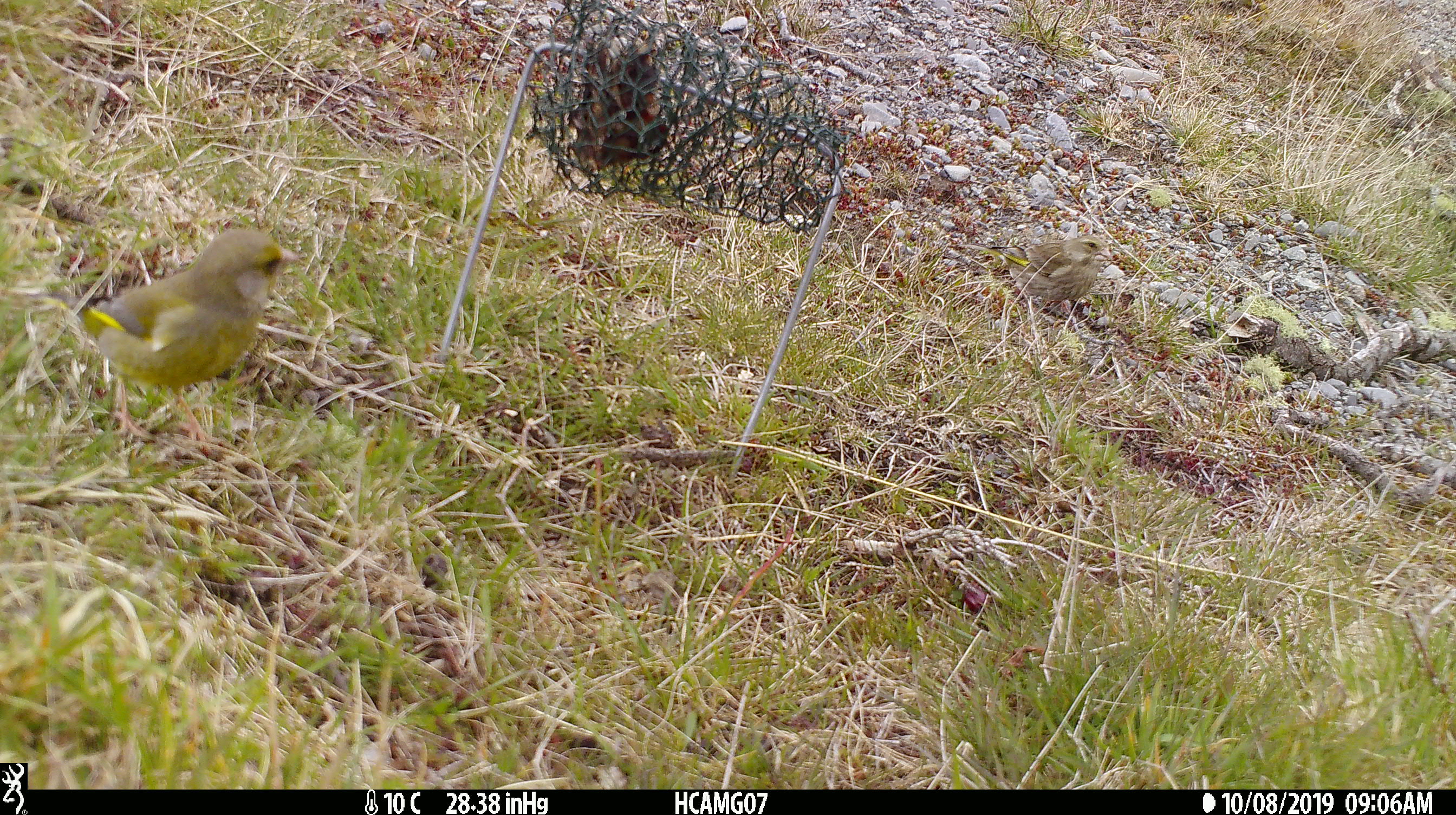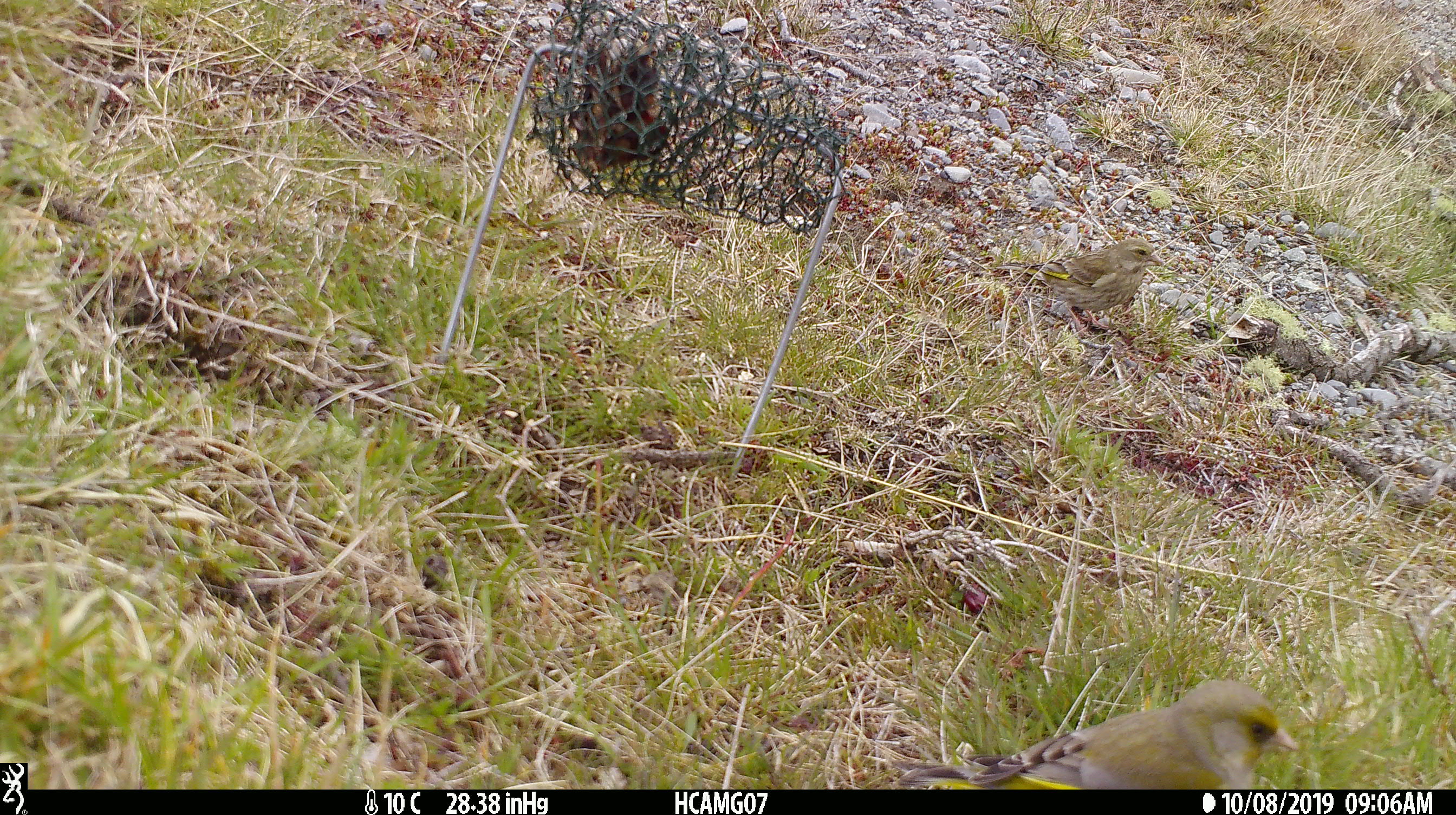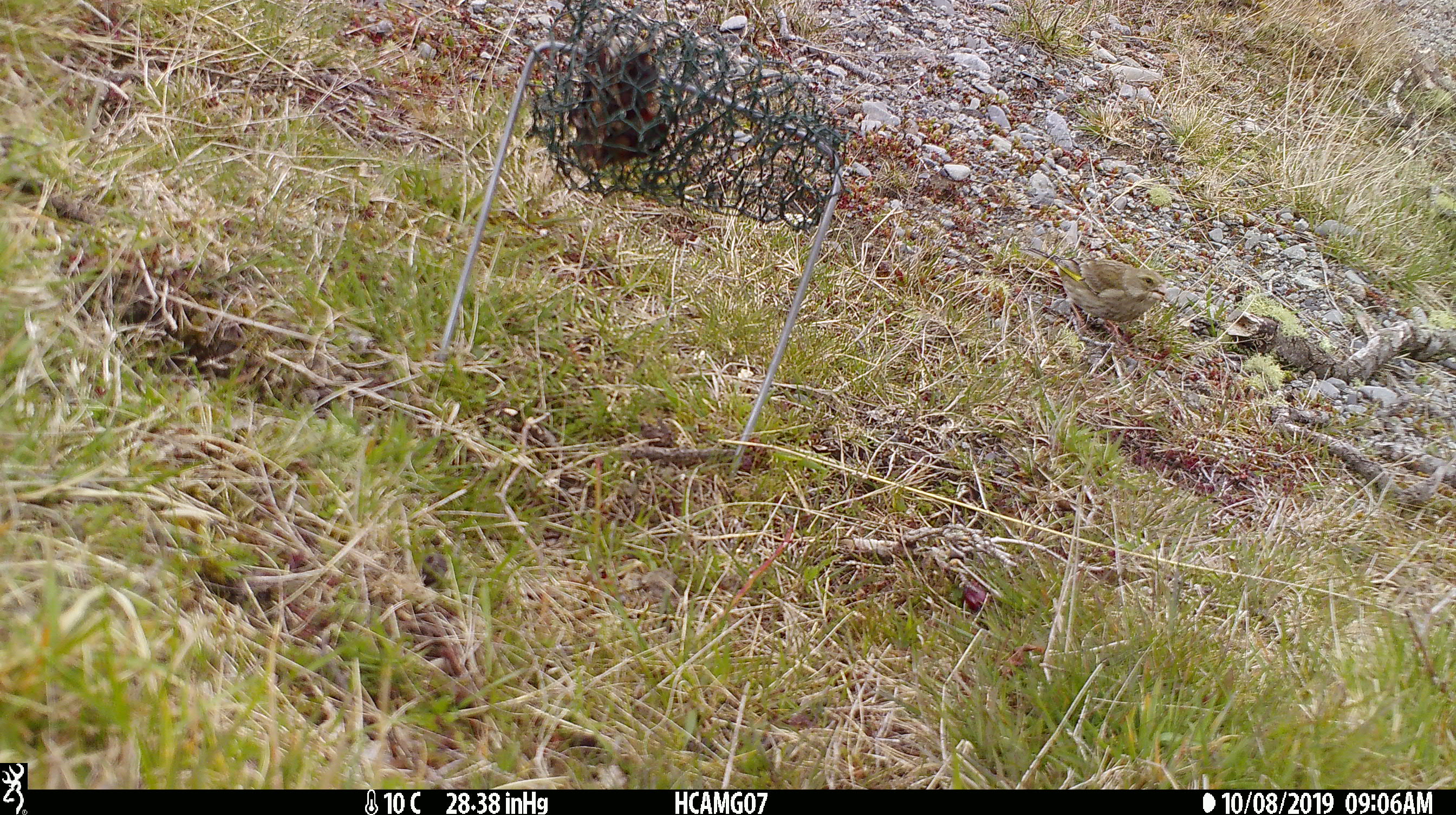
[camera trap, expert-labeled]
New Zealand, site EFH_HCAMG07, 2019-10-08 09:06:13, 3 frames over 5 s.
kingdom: Animalia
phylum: Chordata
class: Aves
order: Passeriformes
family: Fringillidae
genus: Chloris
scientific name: Chloris chloris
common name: greenfinch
Greenfinch (Chloris chloris).